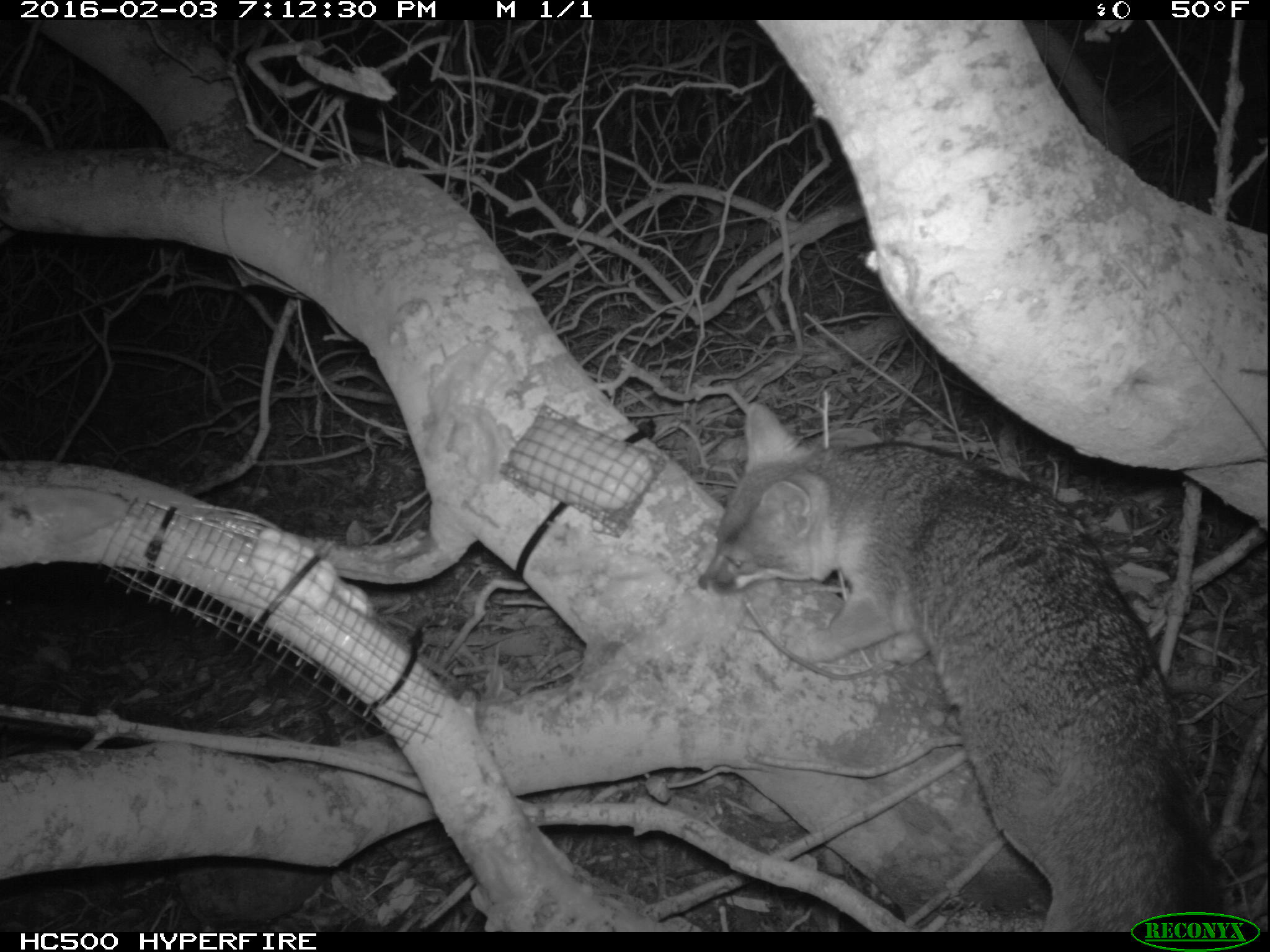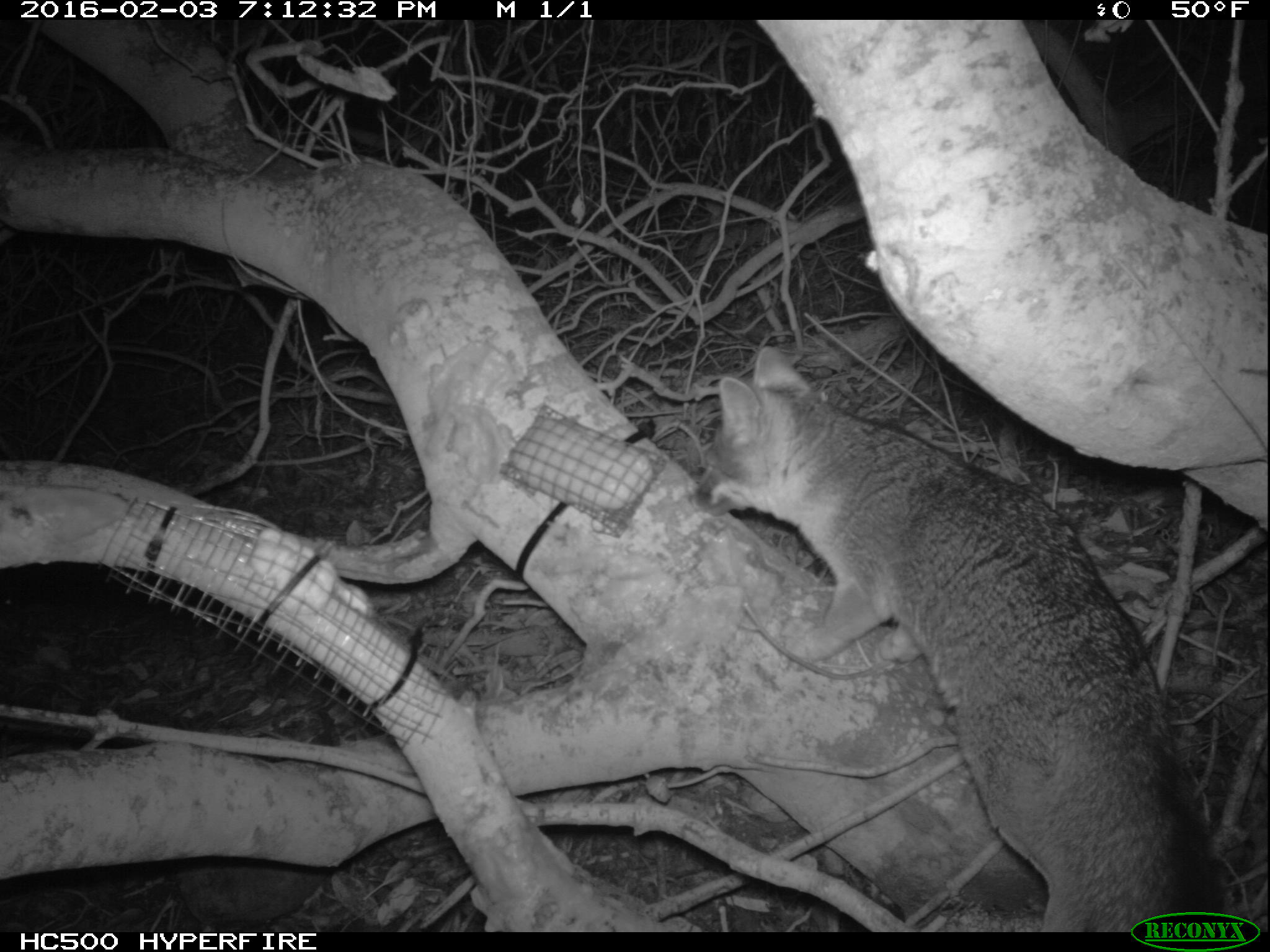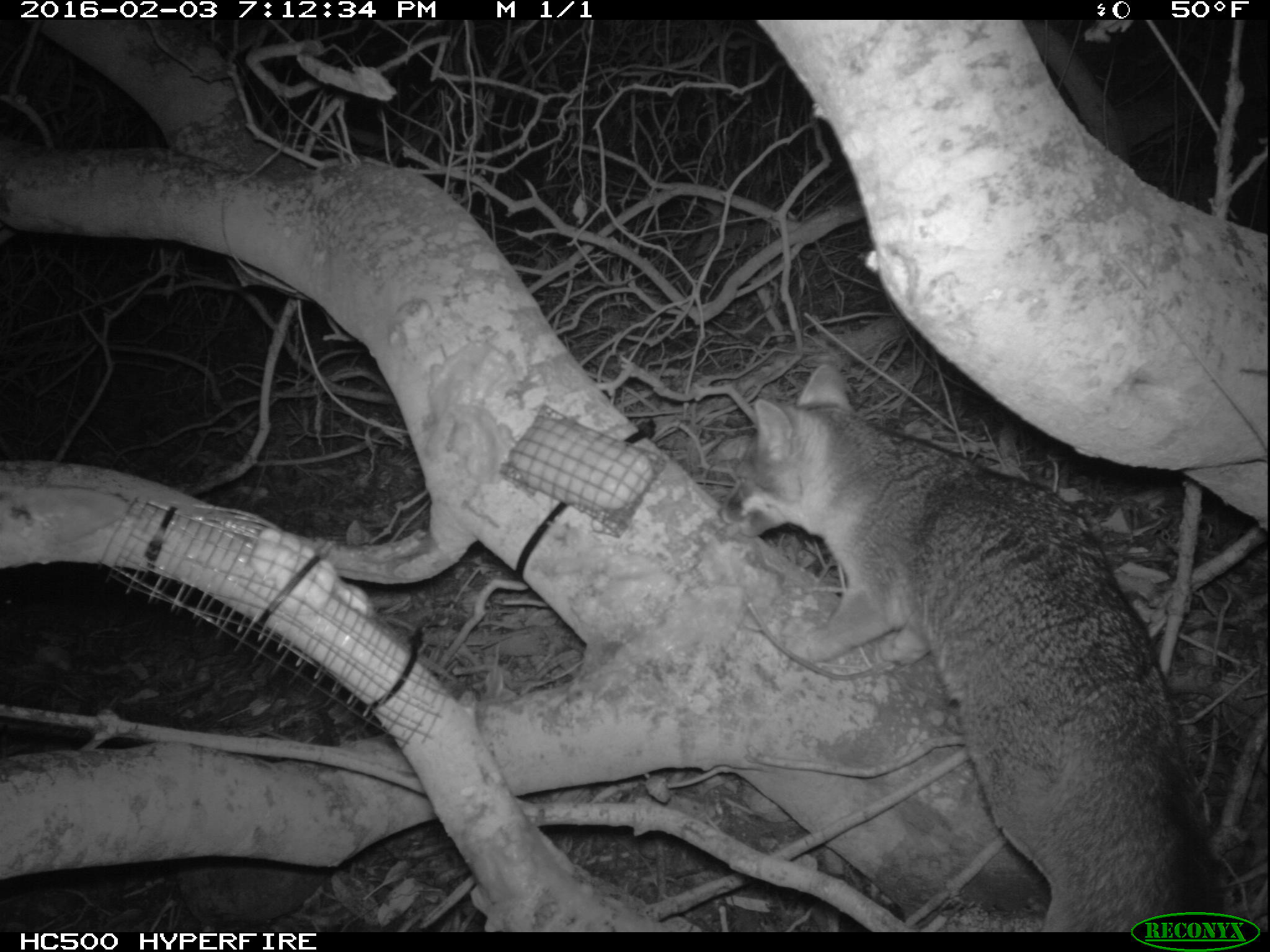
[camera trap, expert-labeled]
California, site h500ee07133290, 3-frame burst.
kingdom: Animalia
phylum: Chordata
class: Mammalia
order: Carnivora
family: Canidae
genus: Urocyon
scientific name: Urocyon littoralis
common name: island fox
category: fox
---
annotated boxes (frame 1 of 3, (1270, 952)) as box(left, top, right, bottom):
fox: box(697, 403, 1225, 931)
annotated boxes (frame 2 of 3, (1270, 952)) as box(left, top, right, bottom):
fox: box(689, 346, 1225, 931)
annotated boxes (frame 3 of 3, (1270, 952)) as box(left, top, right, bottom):
fox: box(717, 362, 1215, 932)